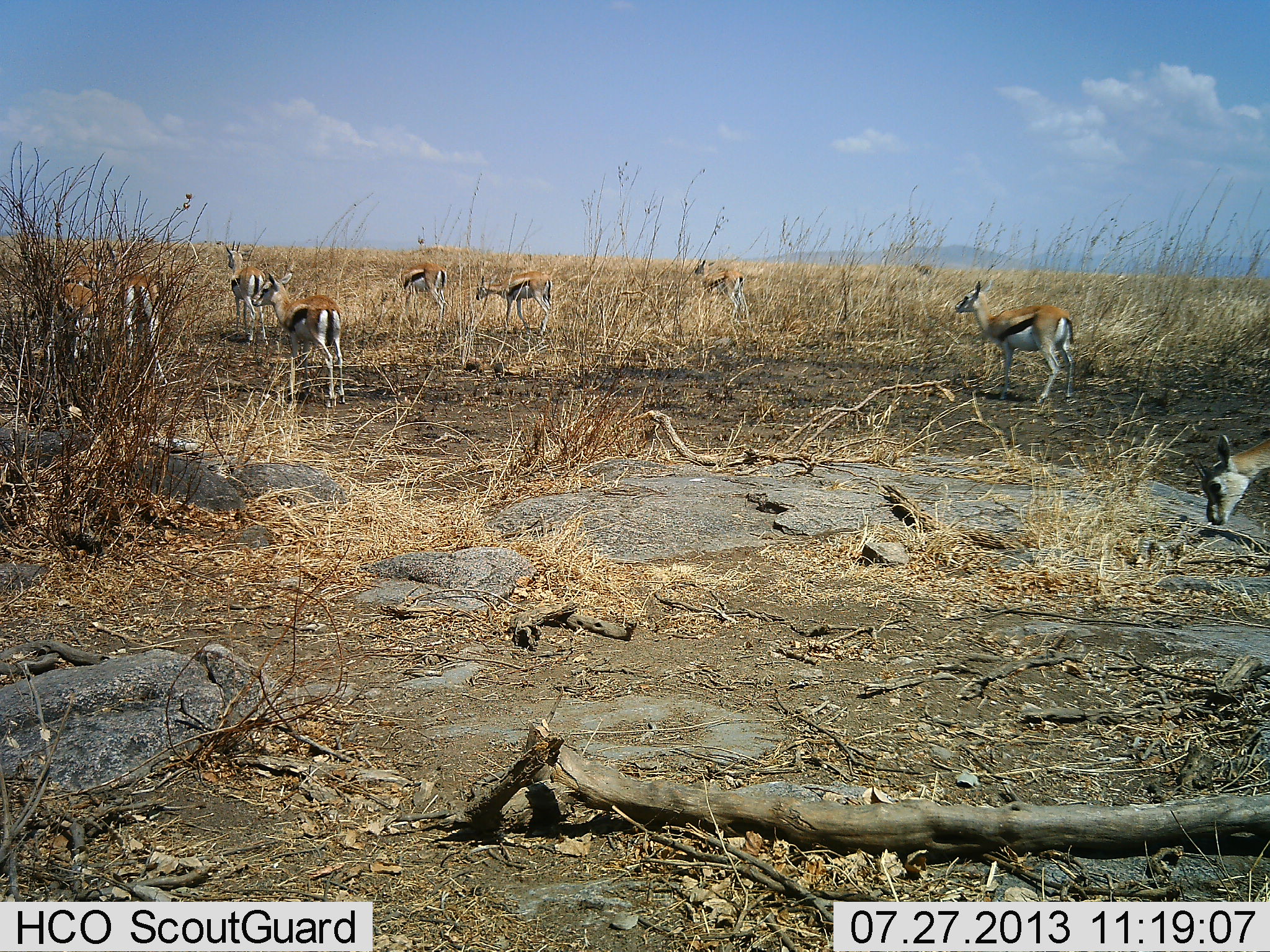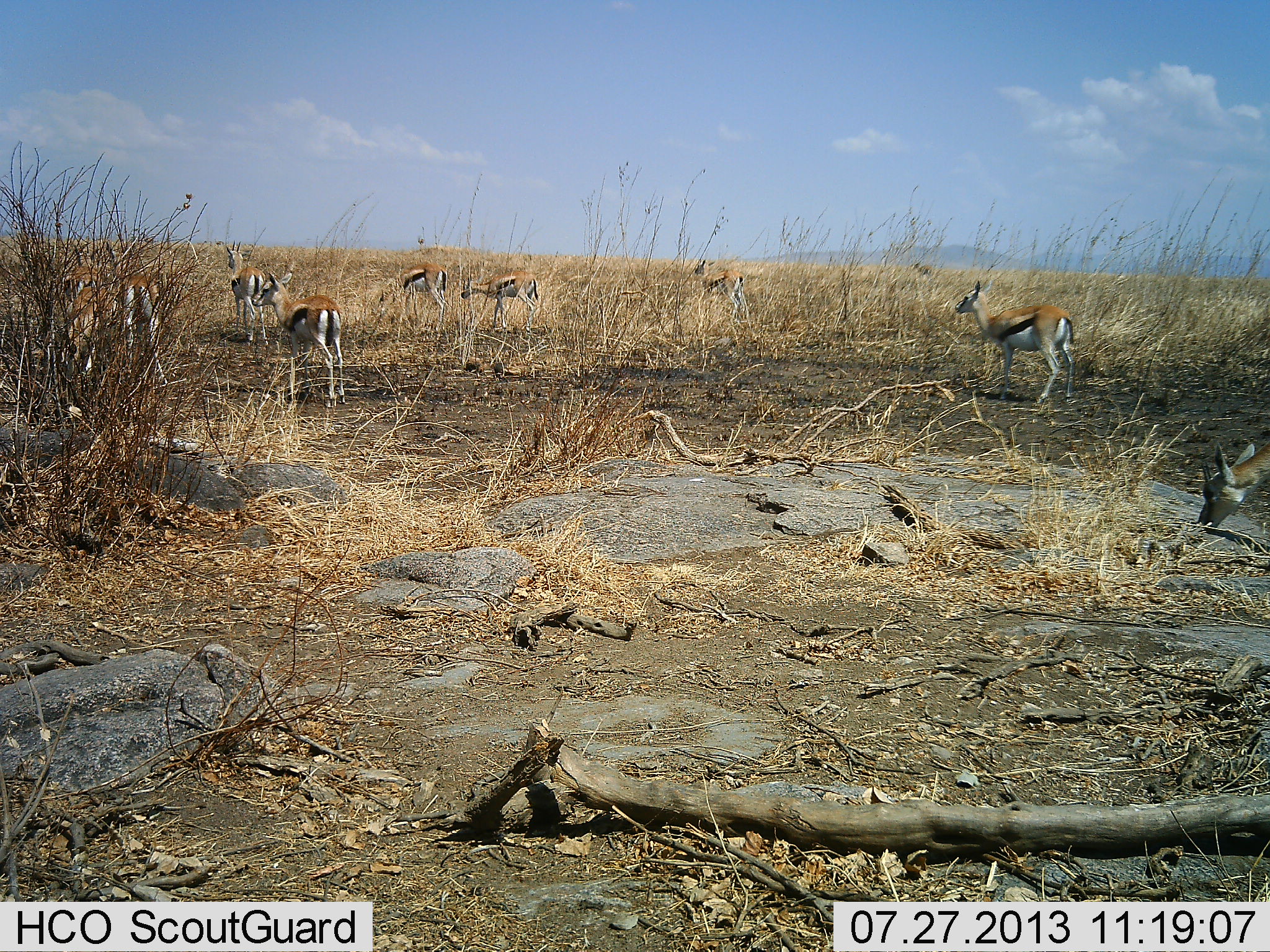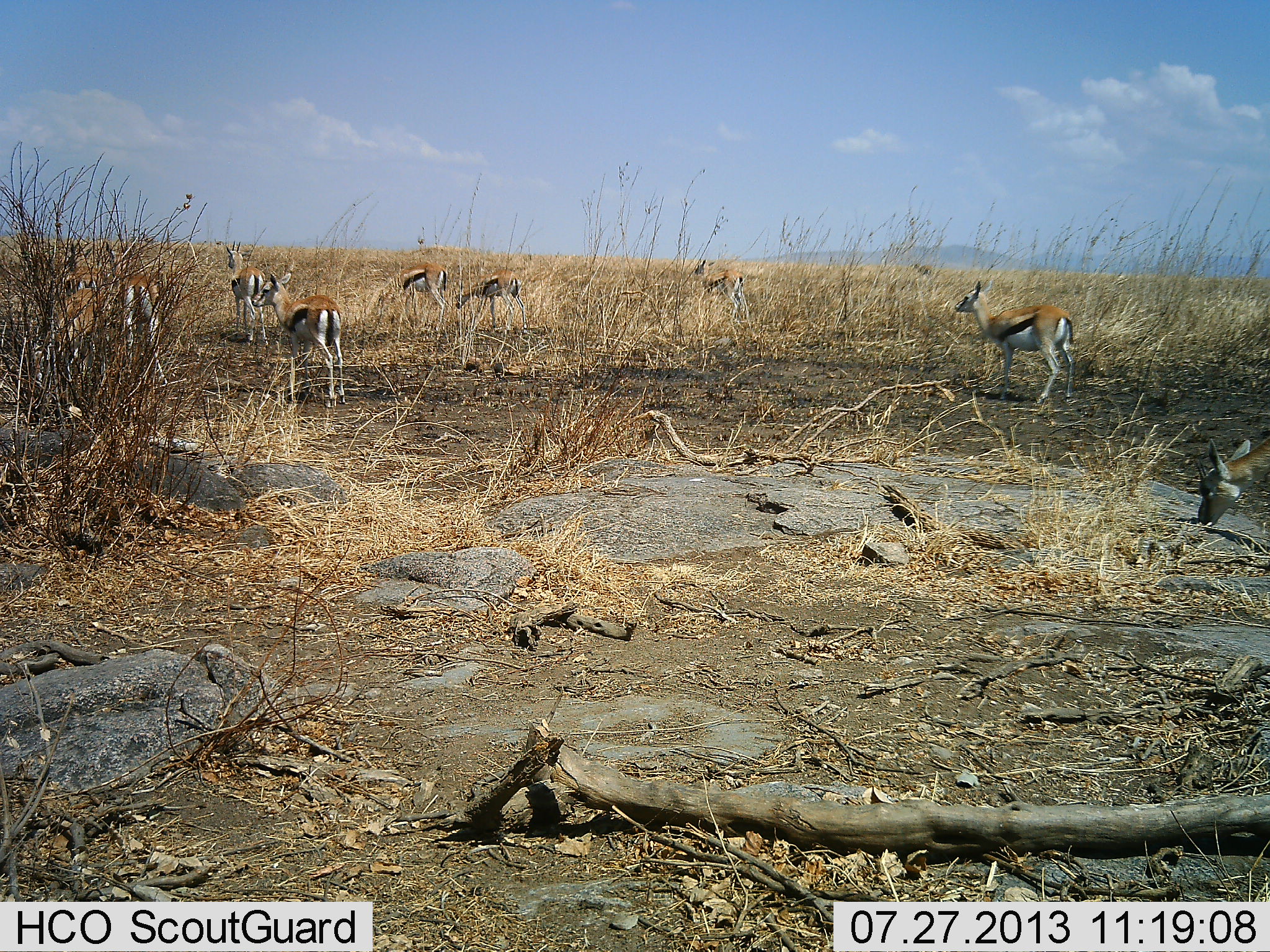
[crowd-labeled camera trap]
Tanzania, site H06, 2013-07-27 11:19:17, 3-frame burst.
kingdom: Animalia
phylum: Chordata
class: Mammalia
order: Artiodactyla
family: Bovidae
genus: Eudorcas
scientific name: Eudorcas thomsonii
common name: thomson's gazelle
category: gazellethomsons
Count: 10.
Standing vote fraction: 90%.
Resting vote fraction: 10%.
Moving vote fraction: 30%.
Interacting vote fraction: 10%.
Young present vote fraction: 10%.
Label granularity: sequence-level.